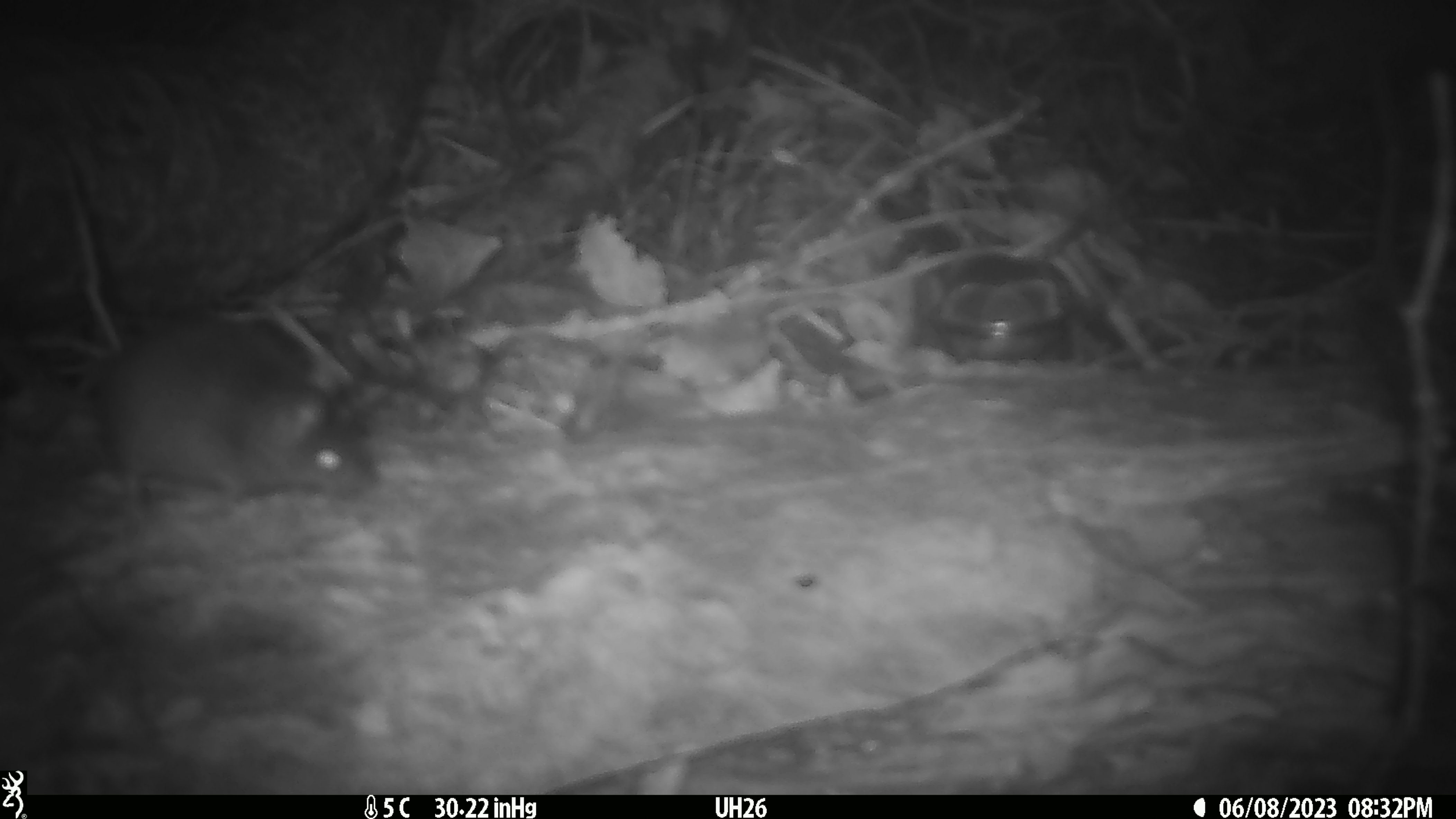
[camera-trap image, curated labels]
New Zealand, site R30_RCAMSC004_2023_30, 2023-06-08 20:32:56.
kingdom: Animalia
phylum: Chordata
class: Mammalia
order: Rodentia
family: Muridae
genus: Mus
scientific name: Mus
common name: mouse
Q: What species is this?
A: Mouse (Mus).